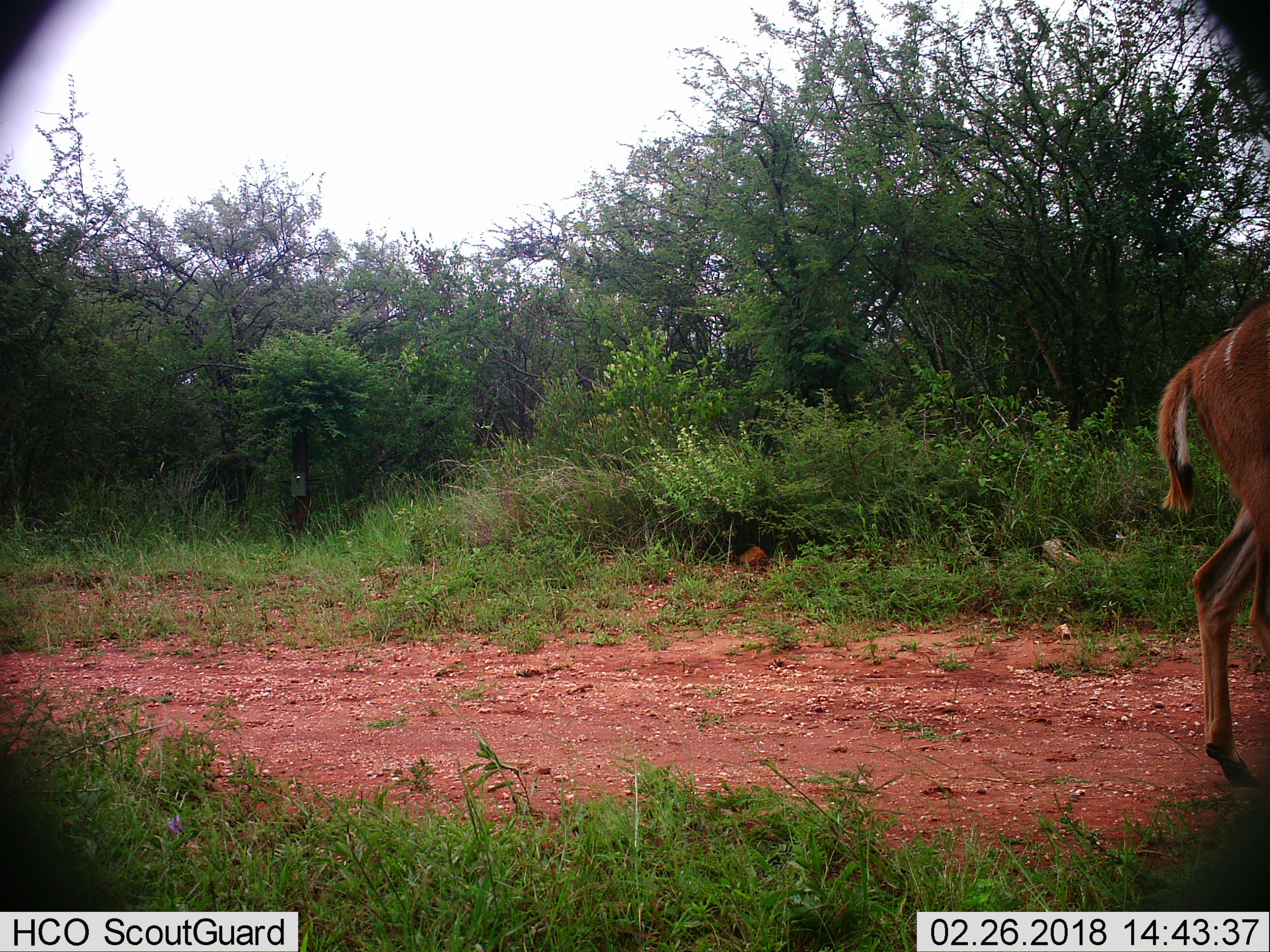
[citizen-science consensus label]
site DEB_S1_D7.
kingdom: Animalia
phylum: Chordata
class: Mammalia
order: Artiodactyla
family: Bovidae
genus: Tragelaphus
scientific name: Tragelaphus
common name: kudu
Kudu (Tragelaphus), count 1. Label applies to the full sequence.